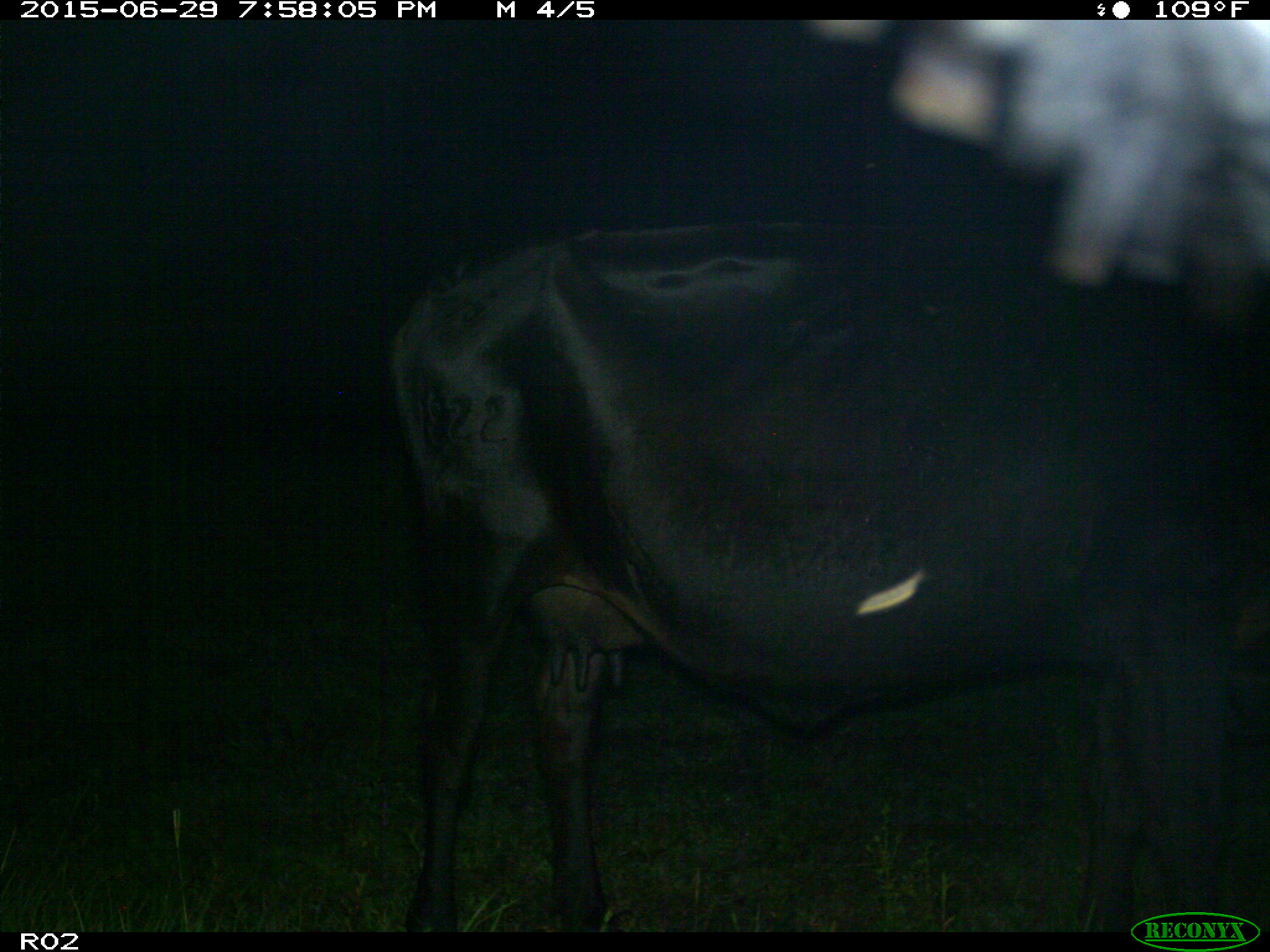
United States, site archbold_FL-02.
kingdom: Animalia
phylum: Chordata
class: Mammalia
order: Artiodactyla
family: Bovidae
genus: Bos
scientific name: Bos taurus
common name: domestic cow